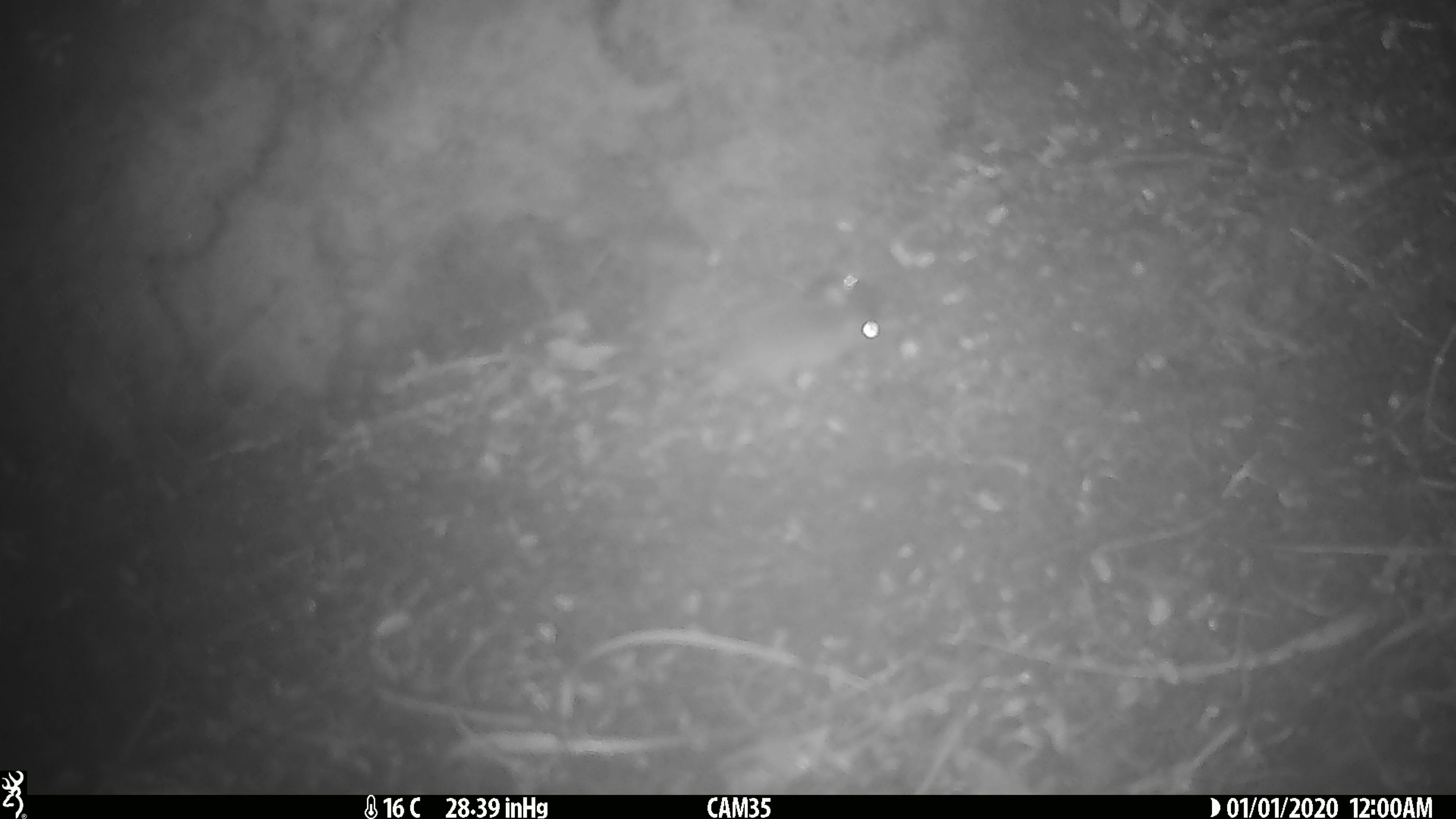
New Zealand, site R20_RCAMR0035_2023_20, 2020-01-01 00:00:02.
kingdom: Animalia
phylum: Chordata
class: Mammalia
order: Rodentia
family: Muridae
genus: Mus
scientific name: Mus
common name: mouse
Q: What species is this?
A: Mouse (Mus).